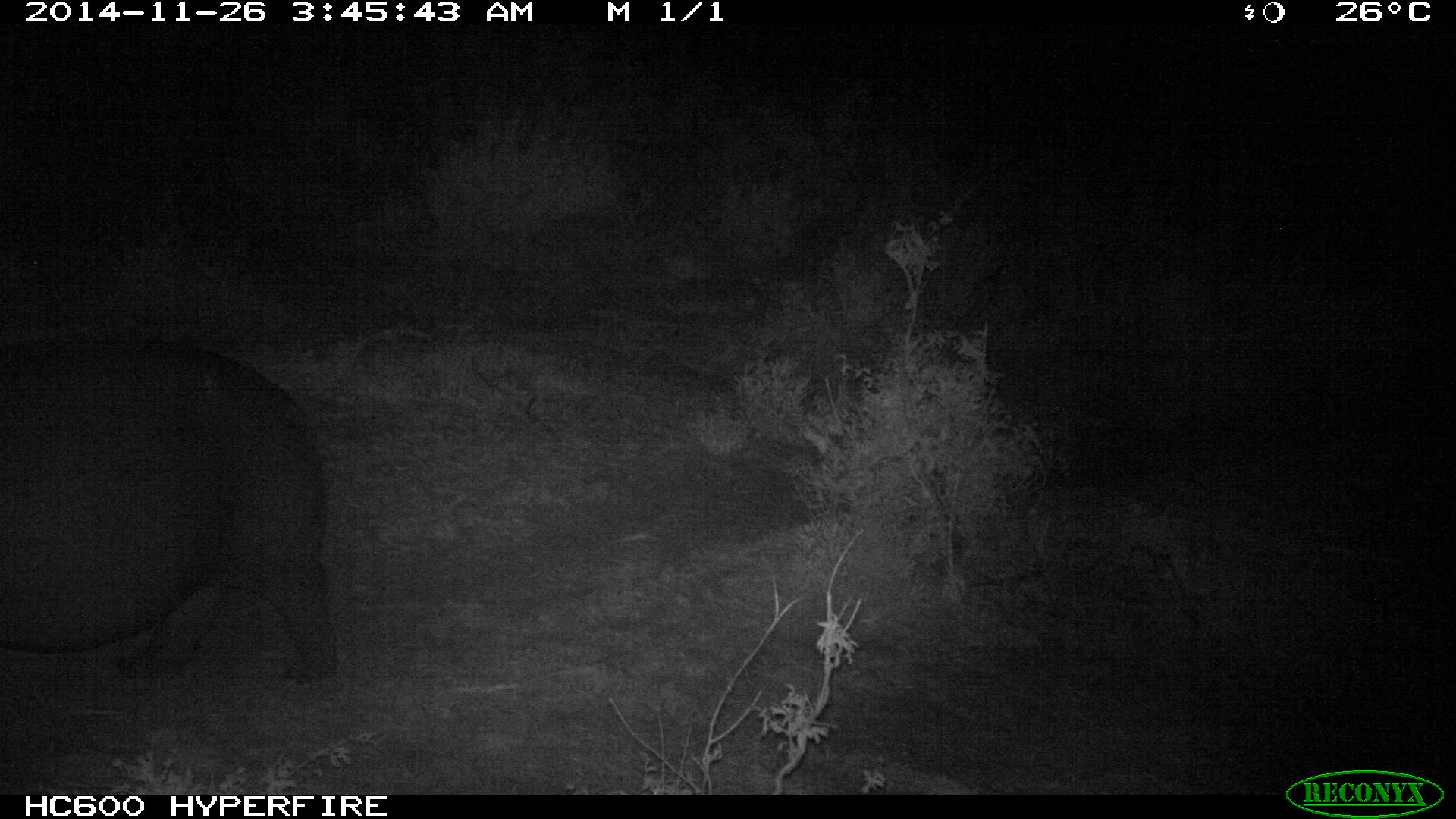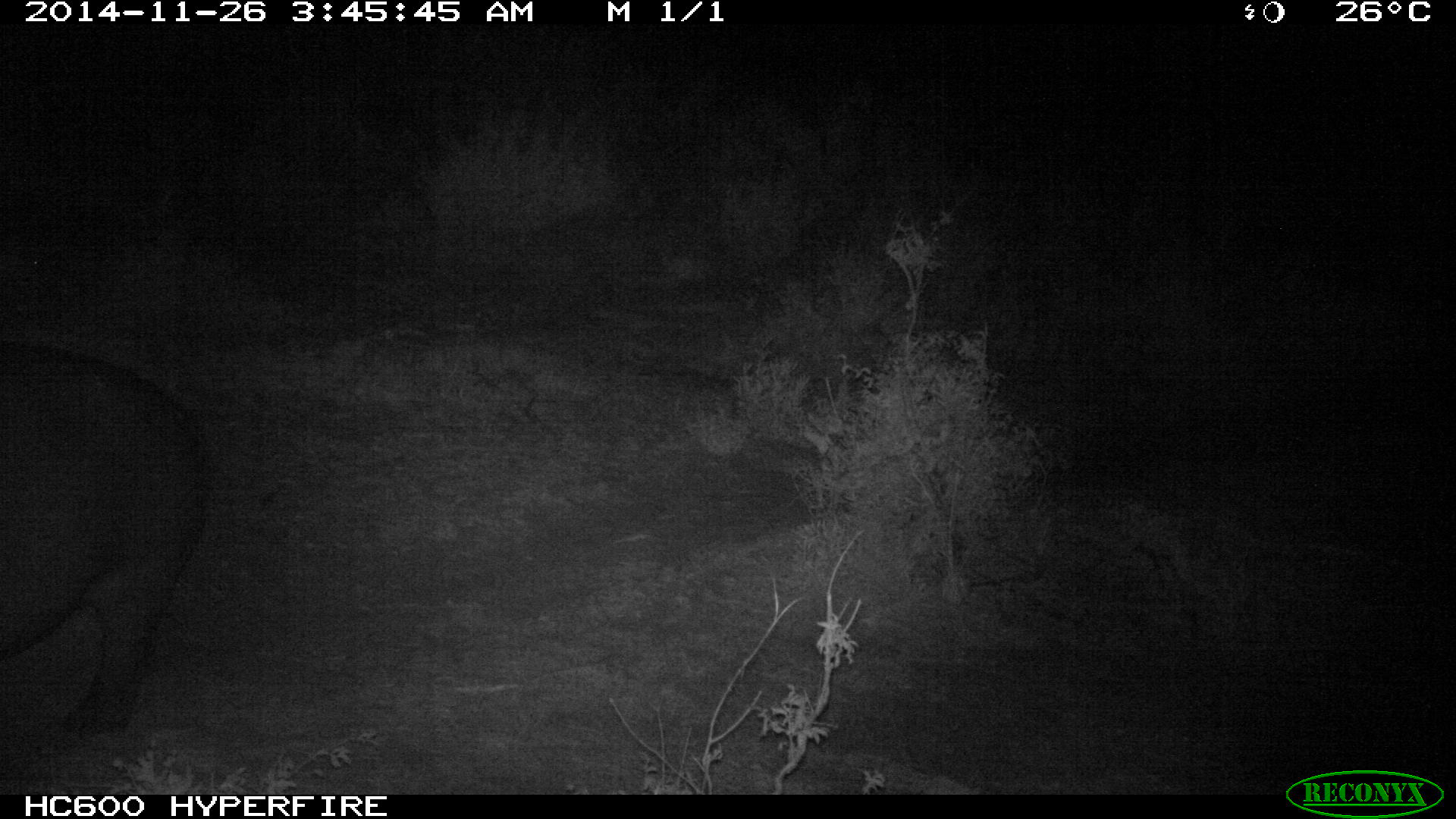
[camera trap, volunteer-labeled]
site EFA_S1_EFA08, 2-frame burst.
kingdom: Animalia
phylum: Chordata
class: Mammalia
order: Artiodactyla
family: Hippopotamidae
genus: Hippopotamus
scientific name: Hippopotamus amphibius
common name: hippopotamus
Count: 1.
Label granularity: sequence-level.